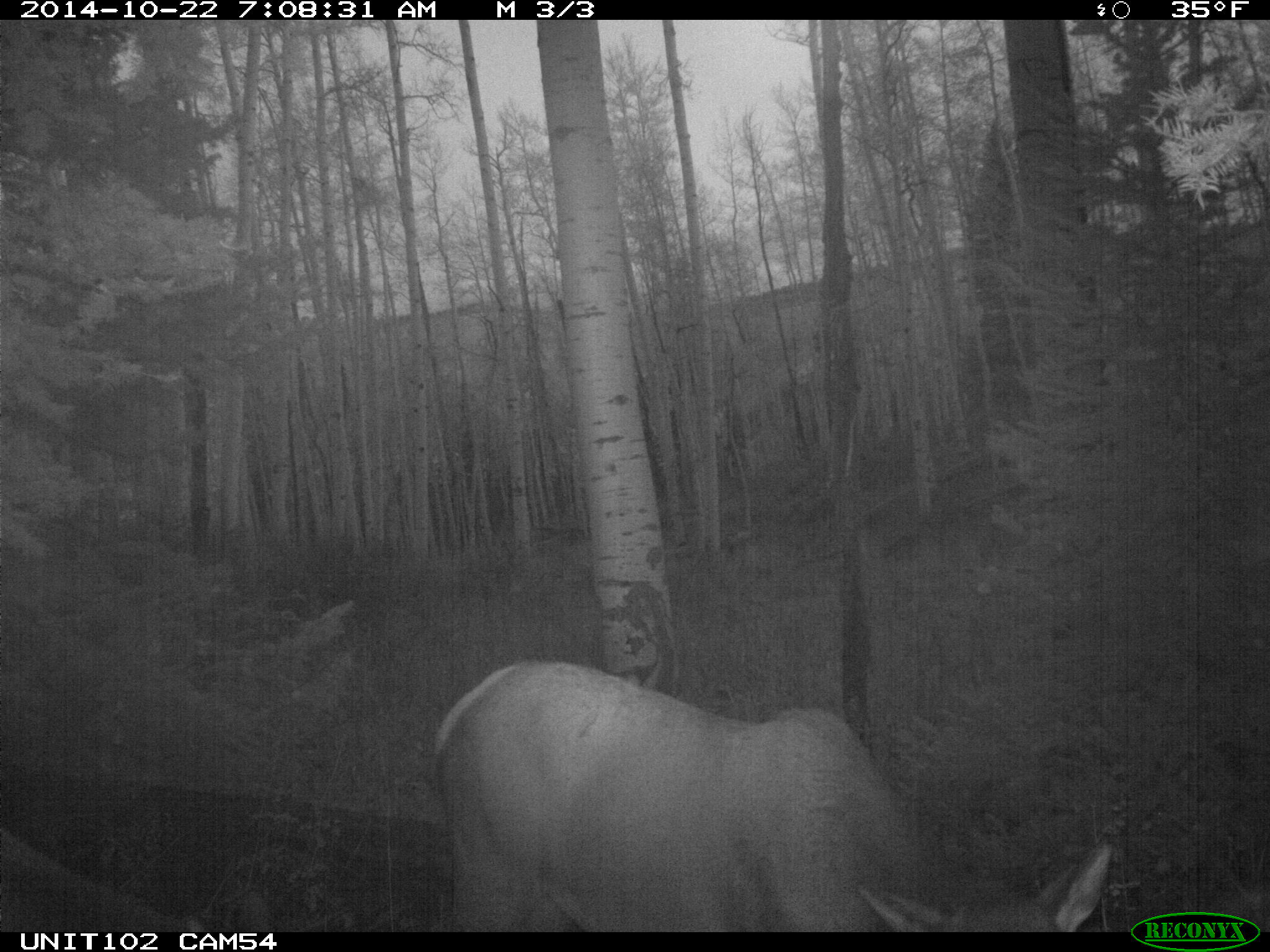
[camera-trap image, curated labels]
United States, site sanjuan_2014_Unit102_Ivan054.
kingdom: Animalia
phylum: Chordata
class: Mammalia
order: Artiodactyla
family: Cervidae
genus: Cervus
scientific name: Cervus elaphus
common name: red deer